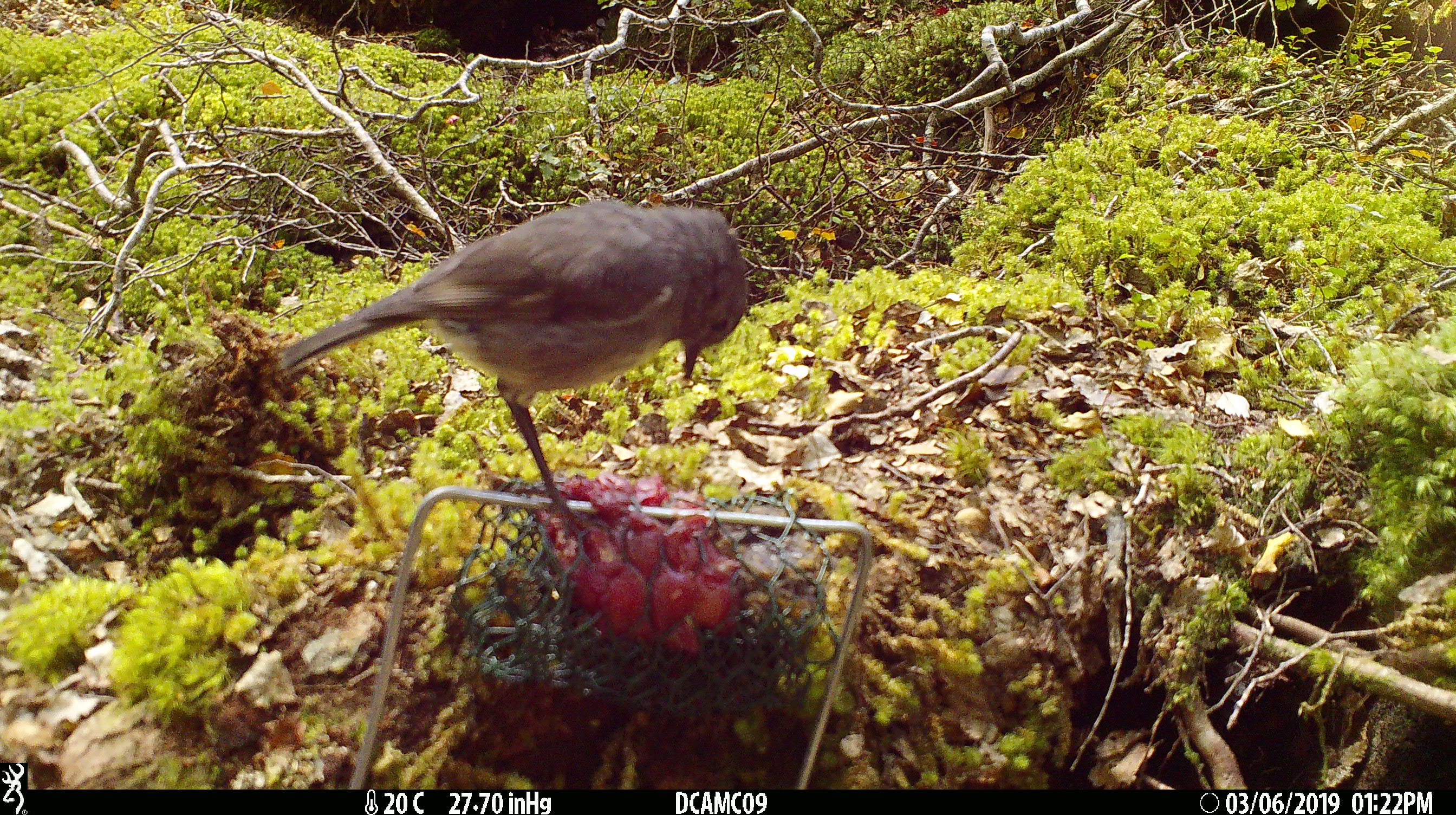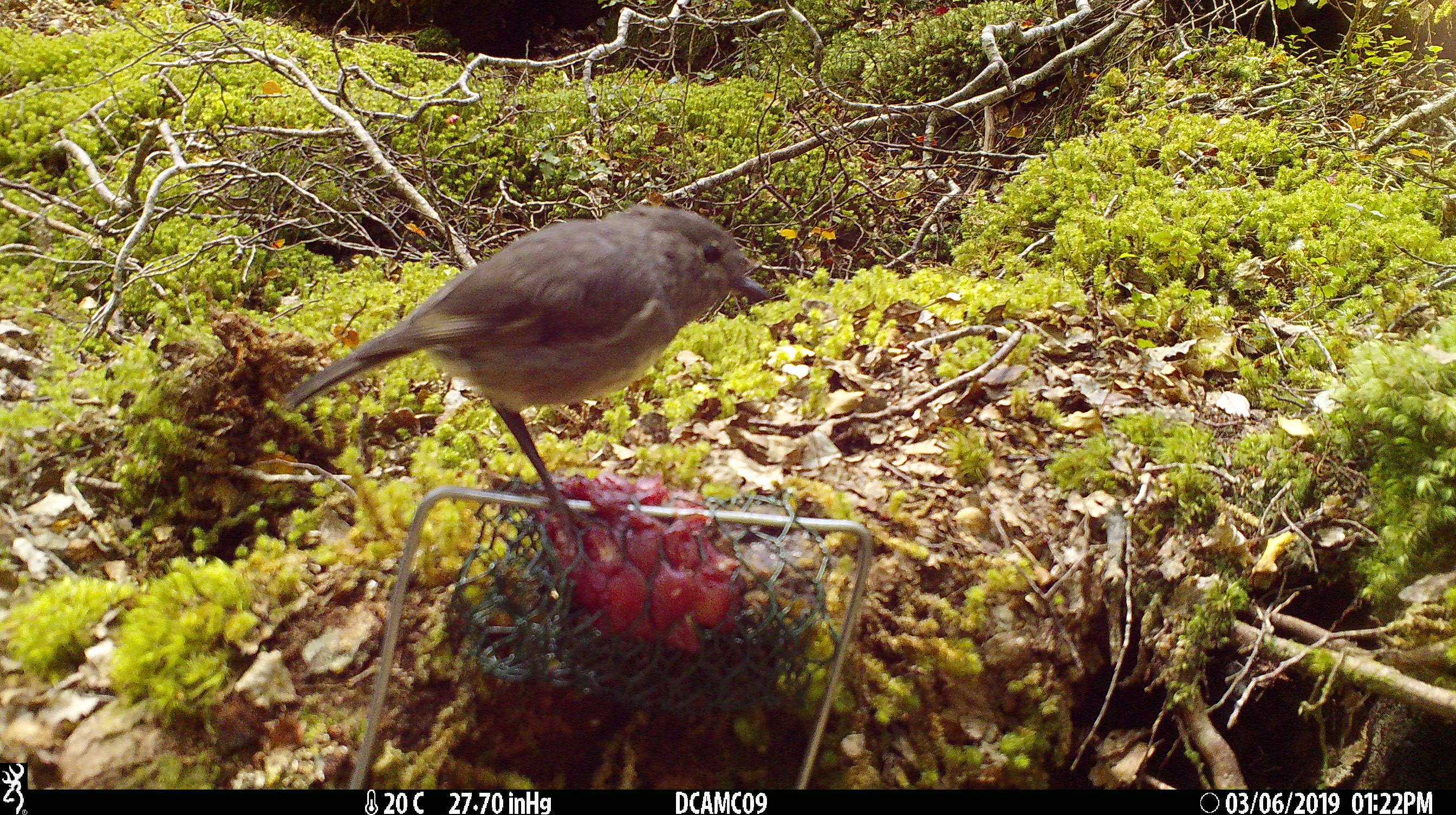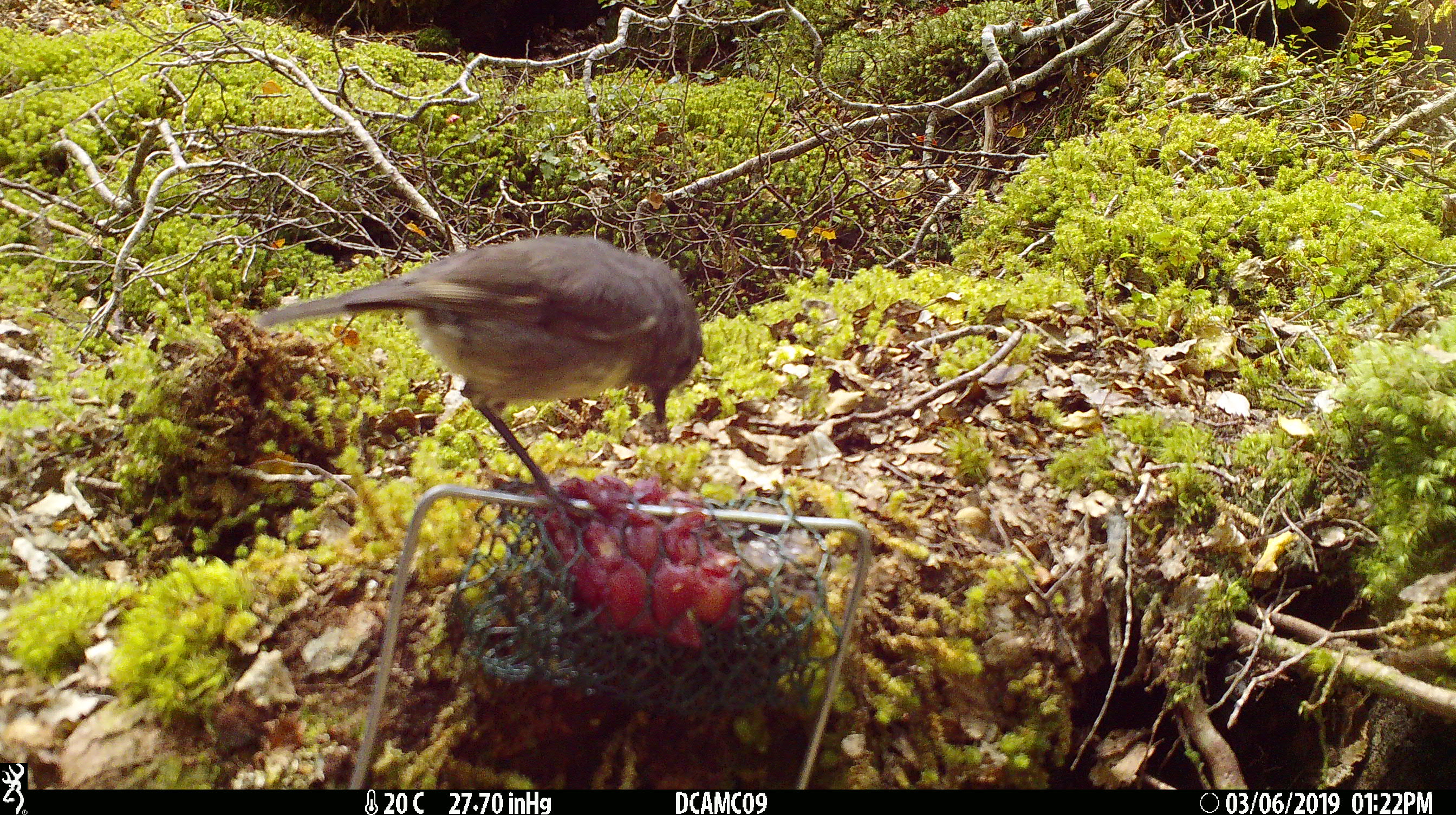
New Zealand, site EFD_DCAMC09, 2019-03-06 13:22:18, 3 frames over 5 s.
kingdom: Animalia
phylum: Chordata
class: Aves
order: Passeriformes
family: Petroicidae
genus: Petroica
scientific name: Petroica australis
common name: new zealand robin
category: robin